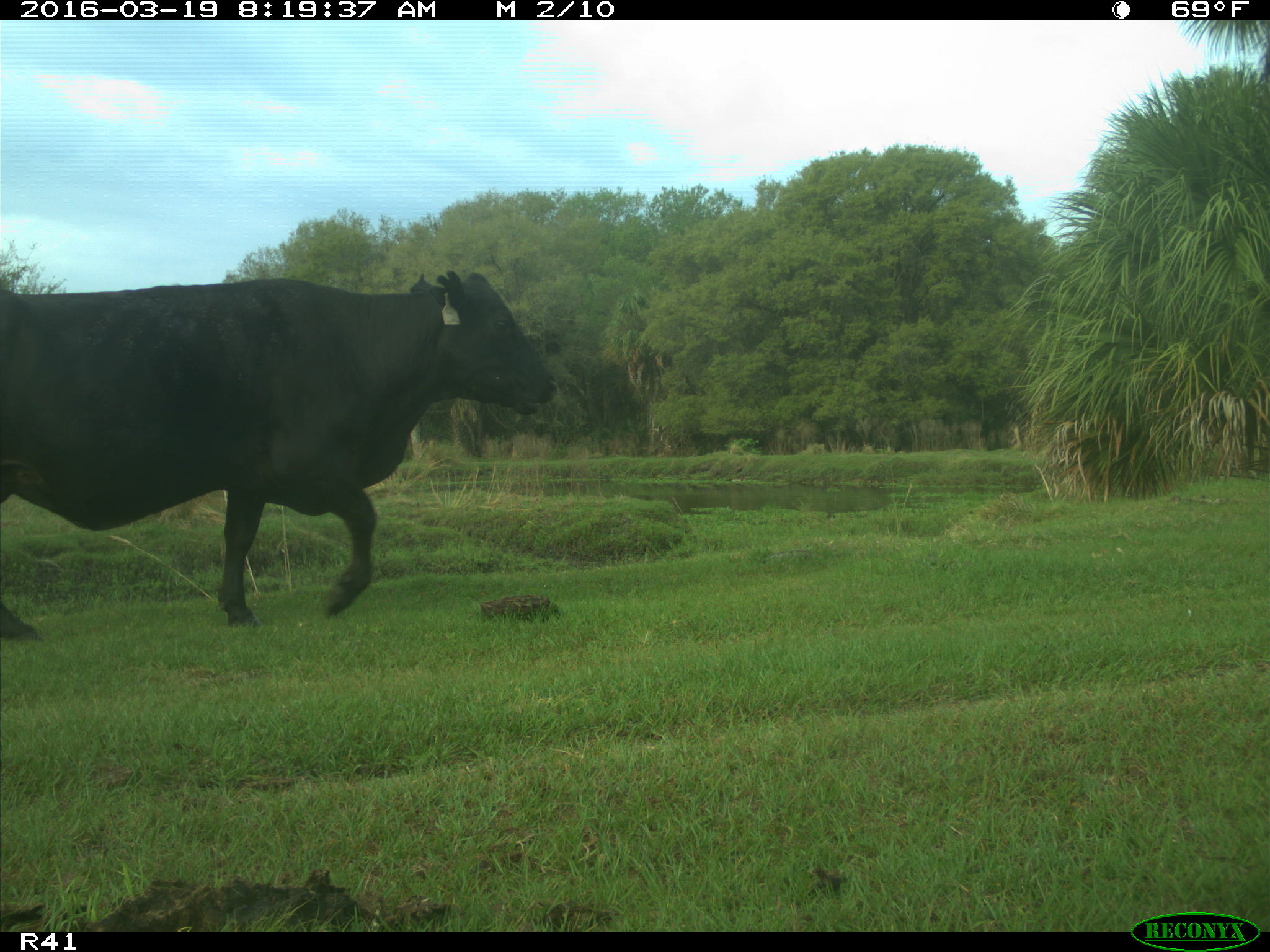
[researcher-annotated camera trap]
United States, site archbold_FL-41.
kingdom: Animalia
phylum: Chordata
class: Mammalia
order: Artiodactyla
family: Bovidae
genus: Bos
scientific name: Bos taurus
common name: domestic cow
Bos taurus (domestic cow).